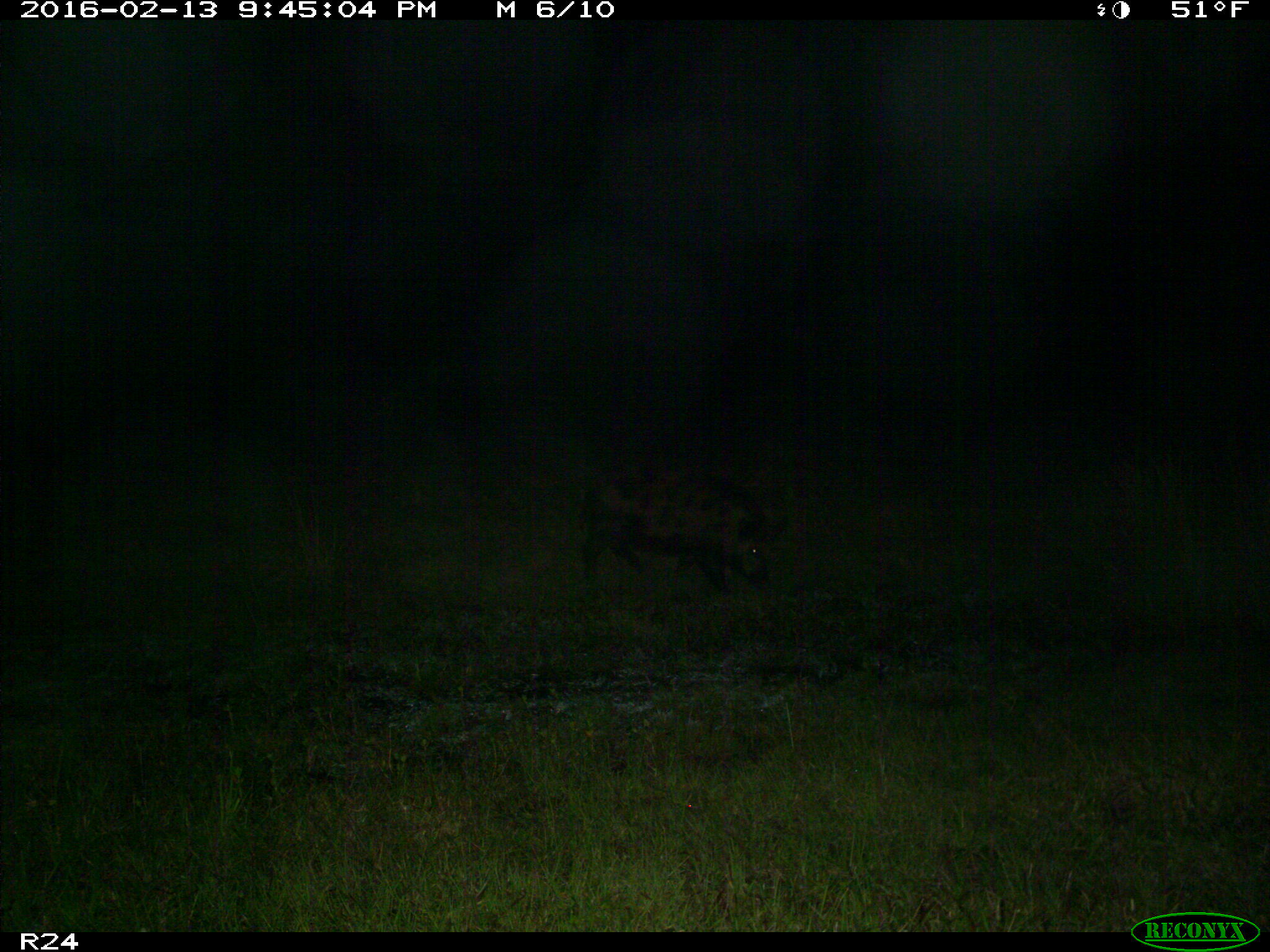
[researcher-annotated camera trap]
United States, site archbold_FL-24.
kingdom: Animalia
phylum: Chordata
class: Mammalia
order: Artiodactyla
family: Suidae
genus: Sus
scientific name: Sus scrofa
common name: wild boar